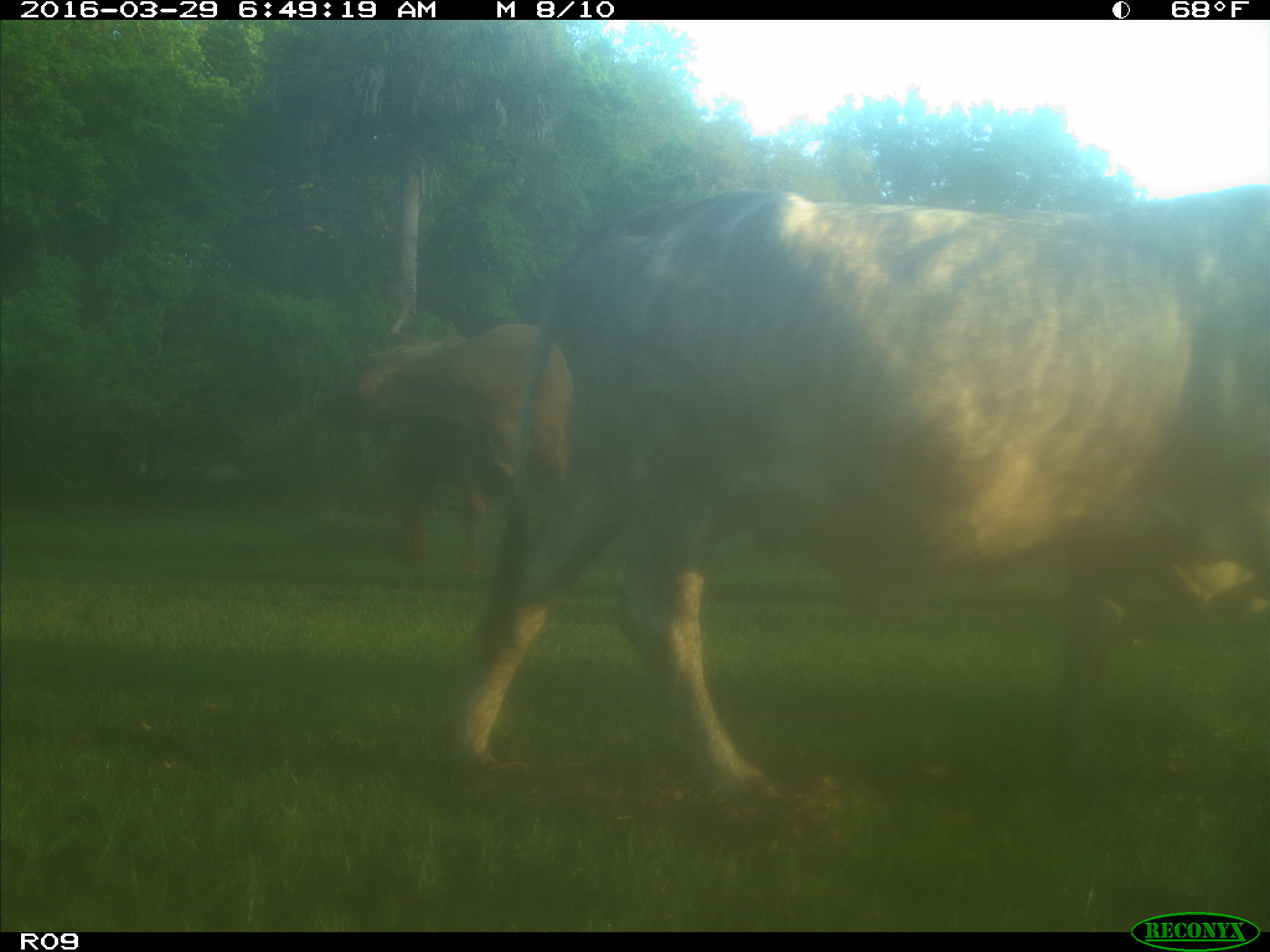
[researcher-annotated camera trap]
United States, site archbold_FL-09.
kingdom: Animalia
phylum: Chordata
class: Mammalia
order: Artiodactyla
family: Bovidae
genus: Bos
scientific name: Bos taurus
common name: domestic cow